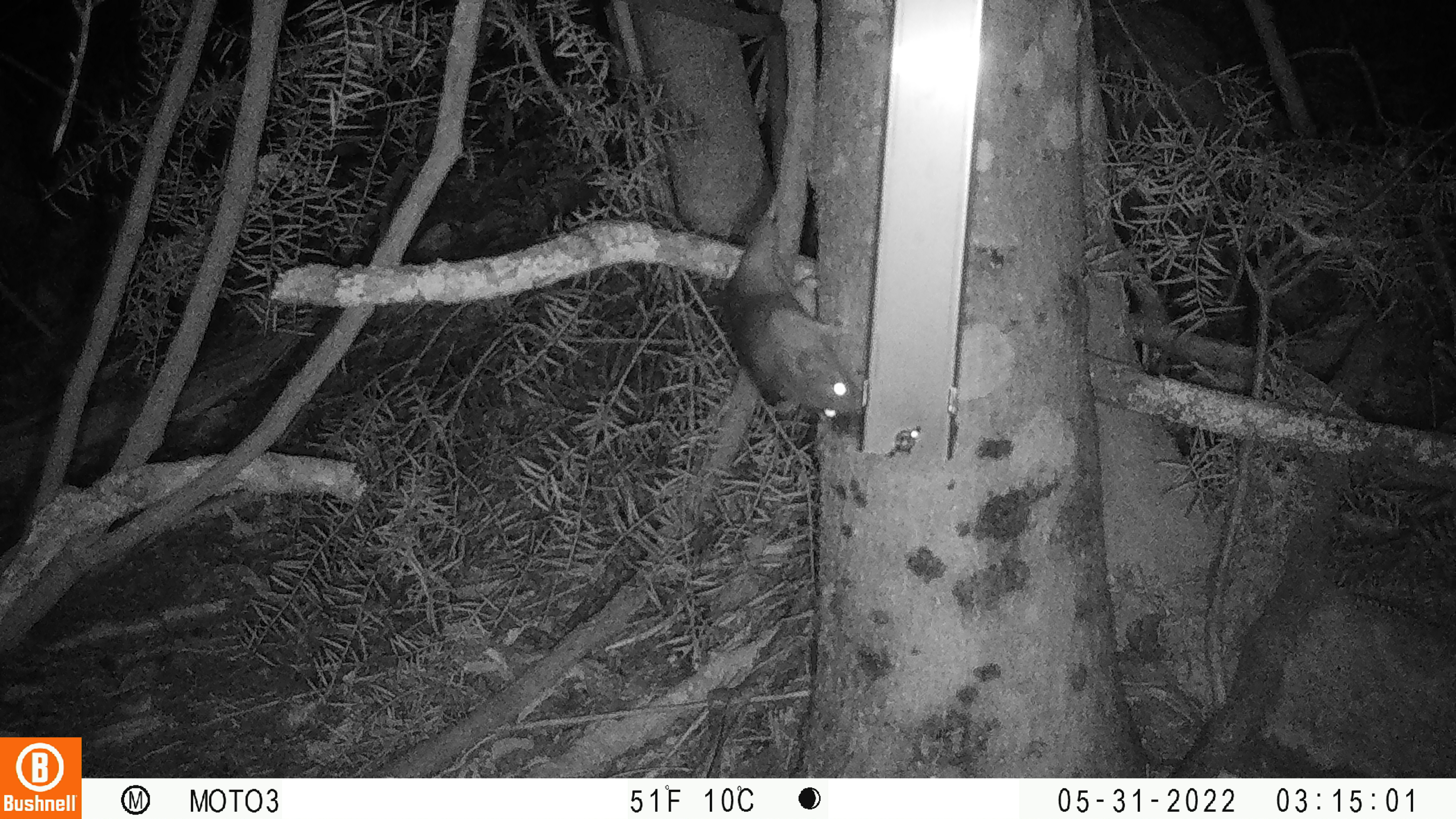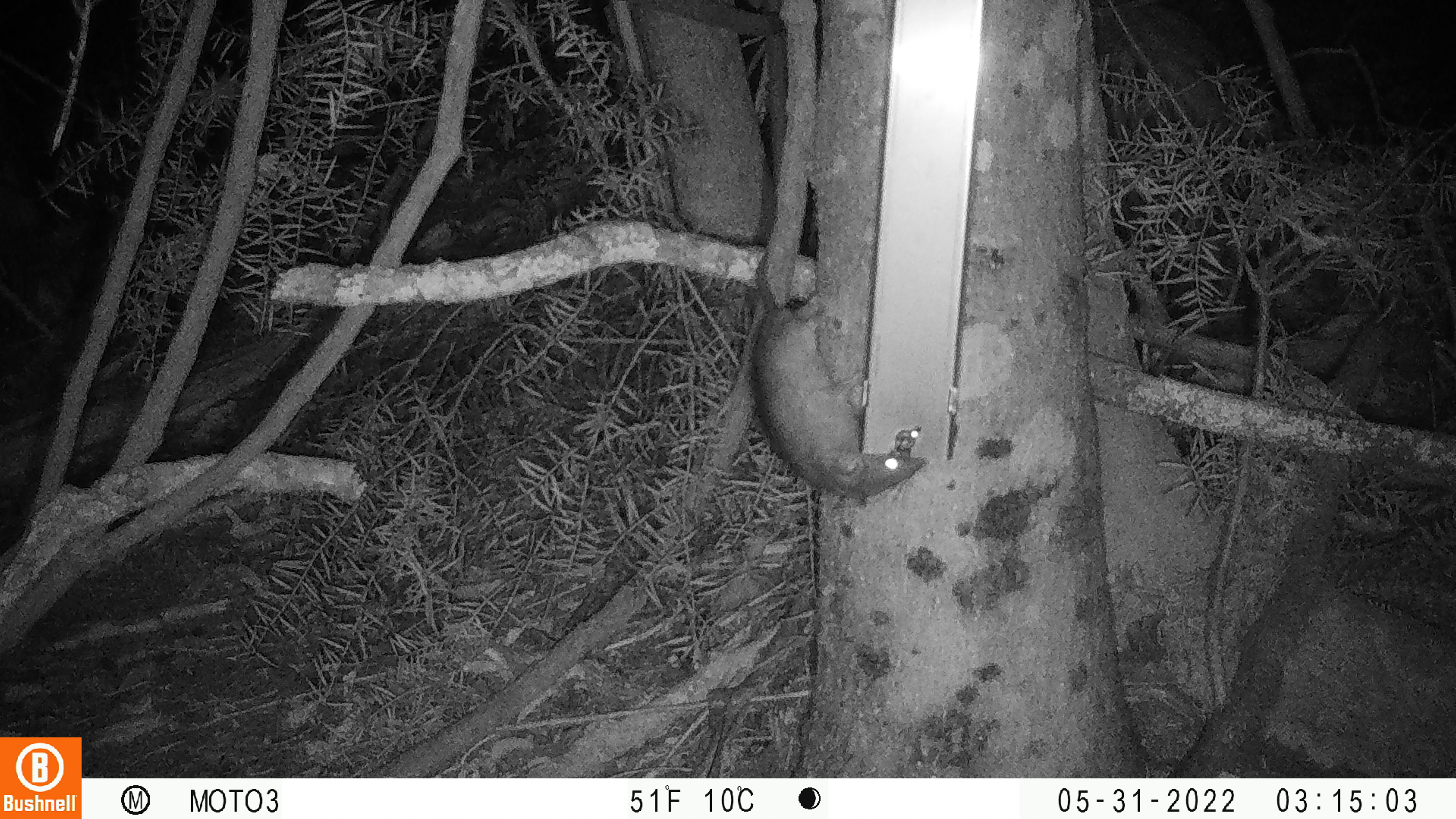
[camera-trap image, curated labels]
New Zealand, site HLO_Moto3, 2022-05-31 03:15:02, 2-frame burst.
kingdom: Animalia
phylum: Chordata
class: Mammalia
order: Rodentia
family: Muridae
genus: Rattus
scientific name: Rattus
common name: rat